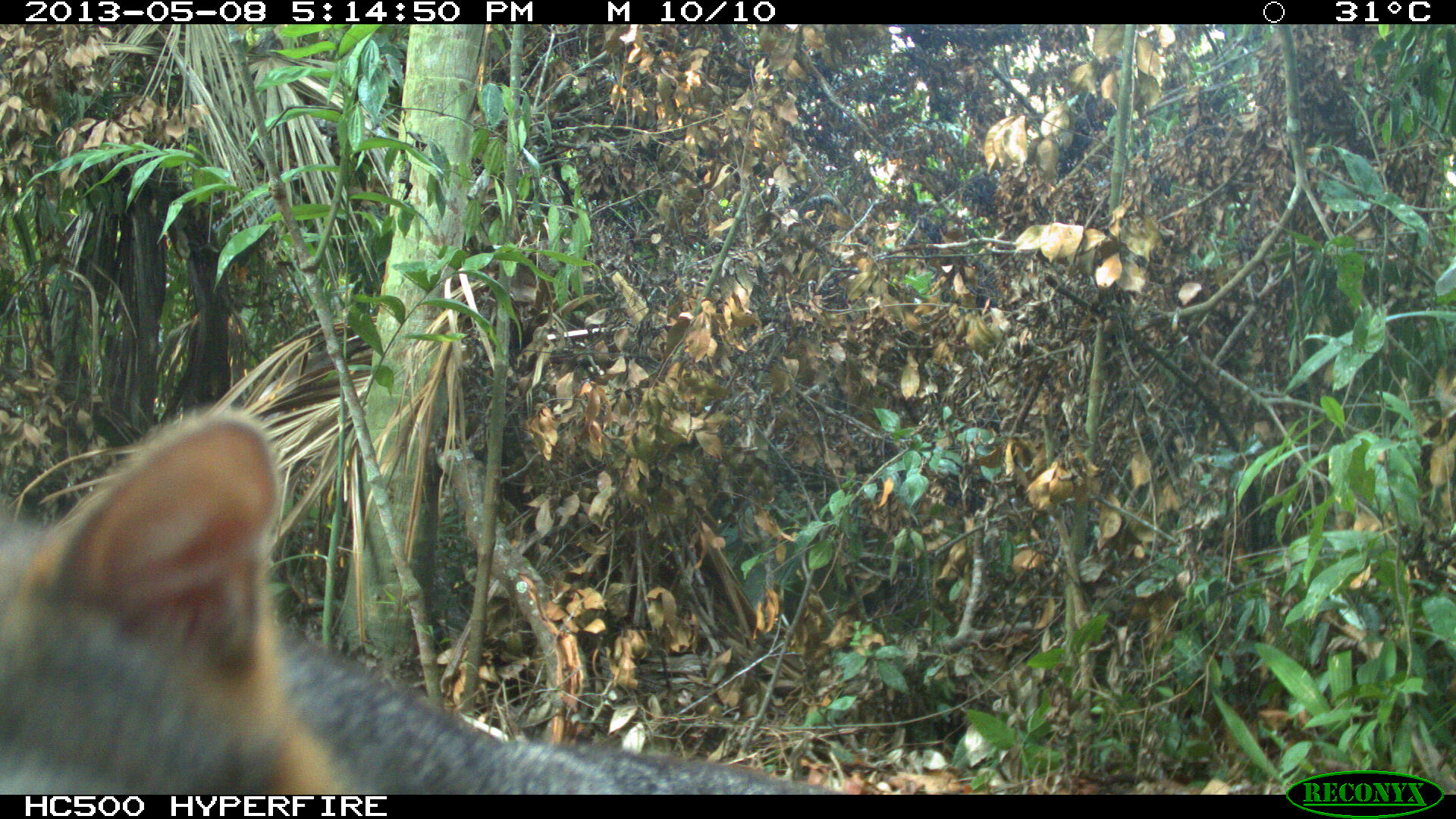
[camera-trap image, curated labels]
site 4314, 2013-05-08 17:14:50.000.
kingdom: Animalia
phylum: Chordata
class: Mammalia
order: Carnivora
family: Canidae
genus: Urocyon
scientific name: Urocyon cinereoargenteus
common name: gray fox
Urocyon cinereoargenteus (gray fox), count 1.